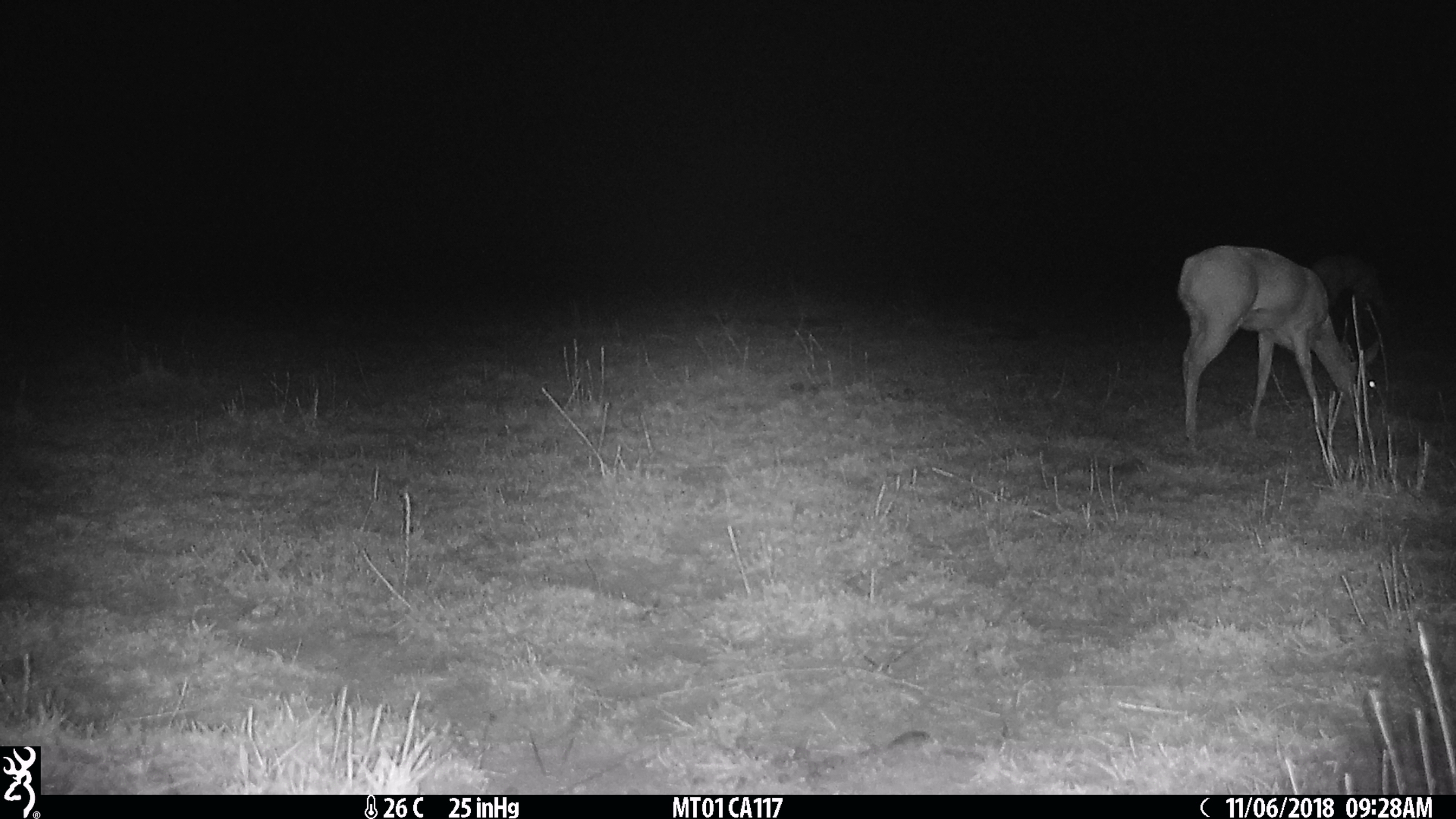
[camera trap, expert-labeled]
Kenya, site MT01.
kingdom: Animalia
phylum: Chordata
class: Mammalia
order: Artiodactyla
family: Bovidae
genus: Ourebia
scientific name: Ourebia ourebi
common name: oribi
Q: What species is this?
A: Oribi (Ourebia ourebi).